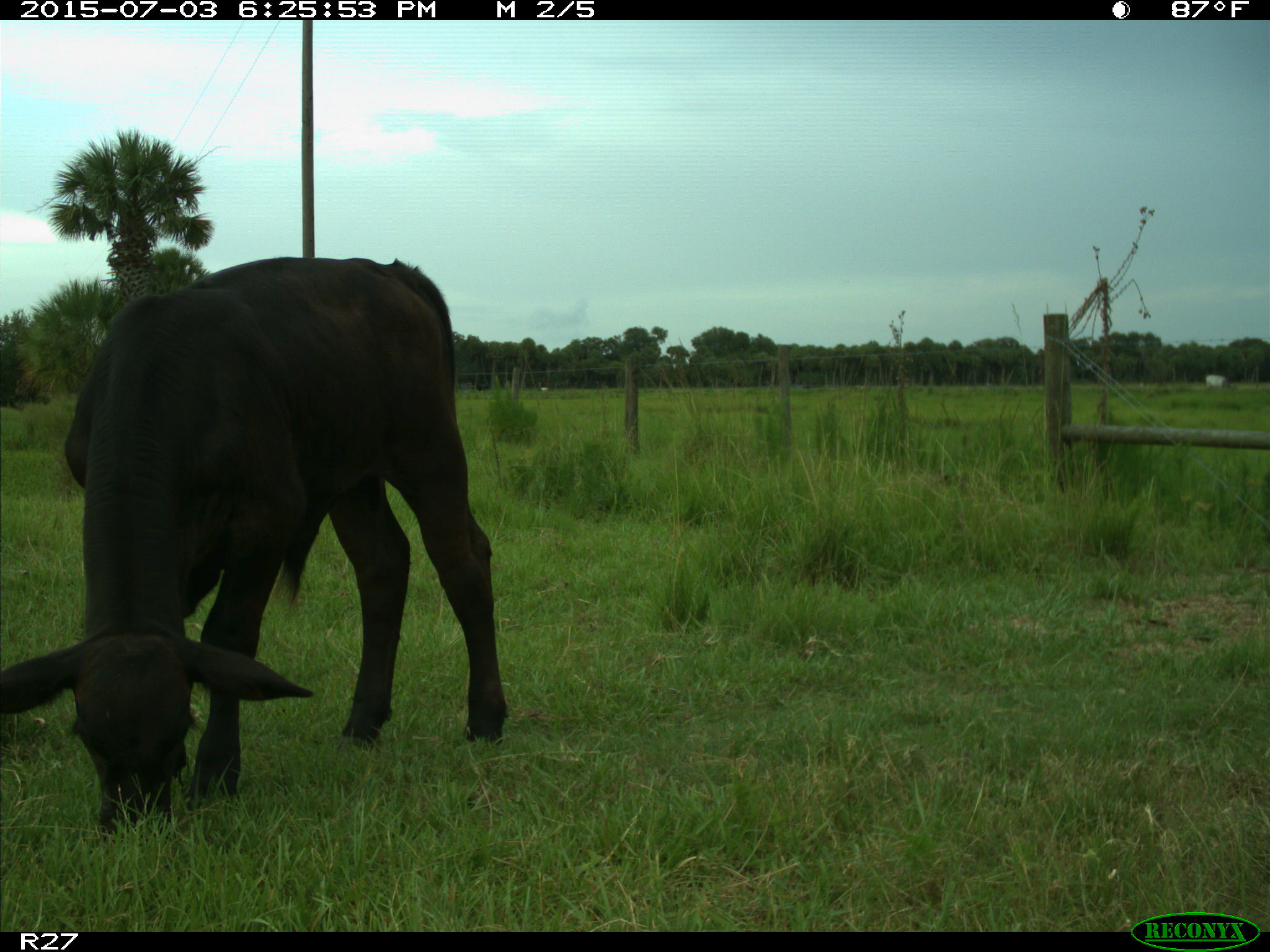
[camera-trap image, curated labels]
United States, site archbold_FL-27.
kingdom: Animalia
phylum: Chordata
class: Mammalia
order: Artiodactyla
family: Bovidae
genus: Bos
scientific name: Bos taurus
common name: domestic cow